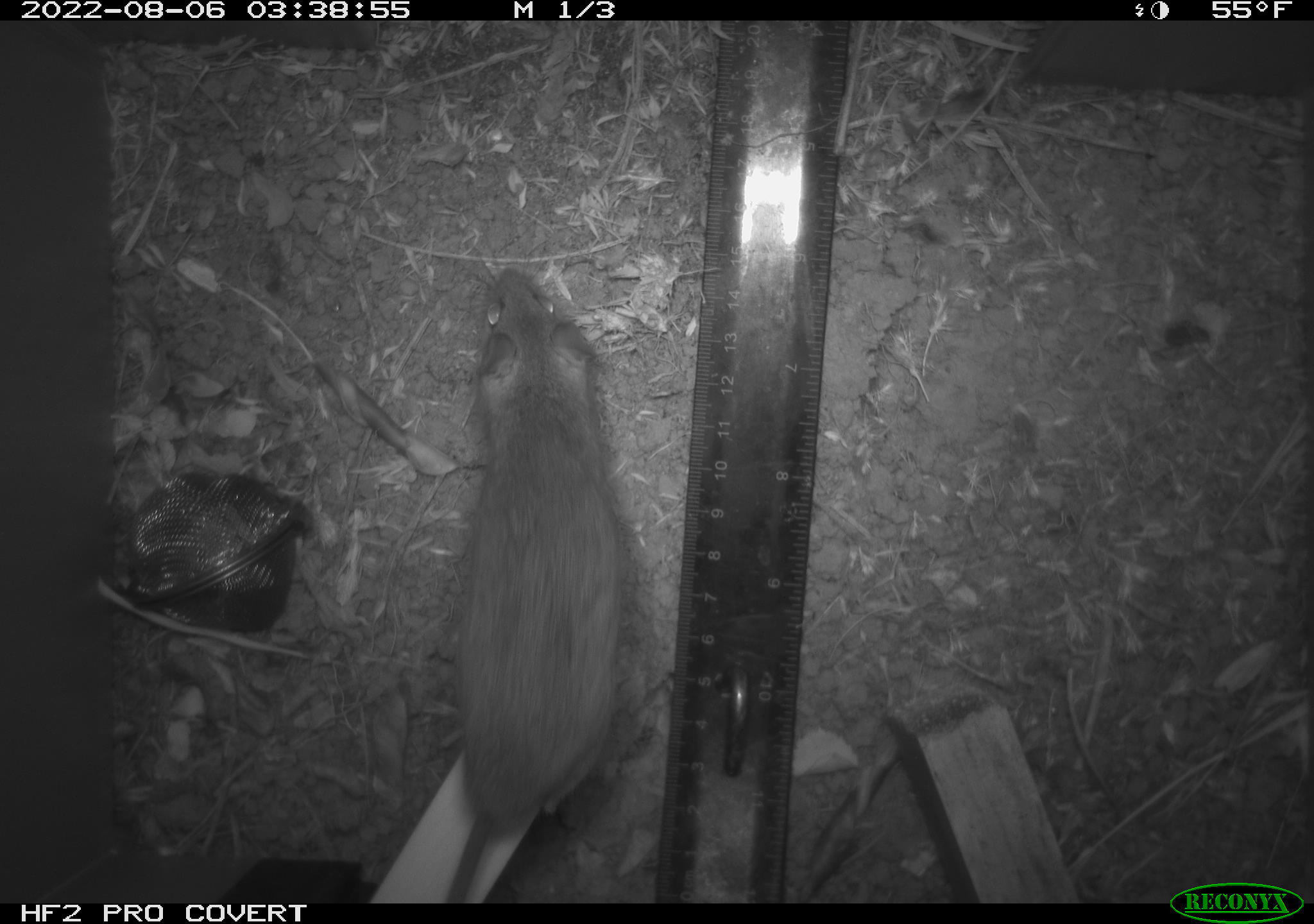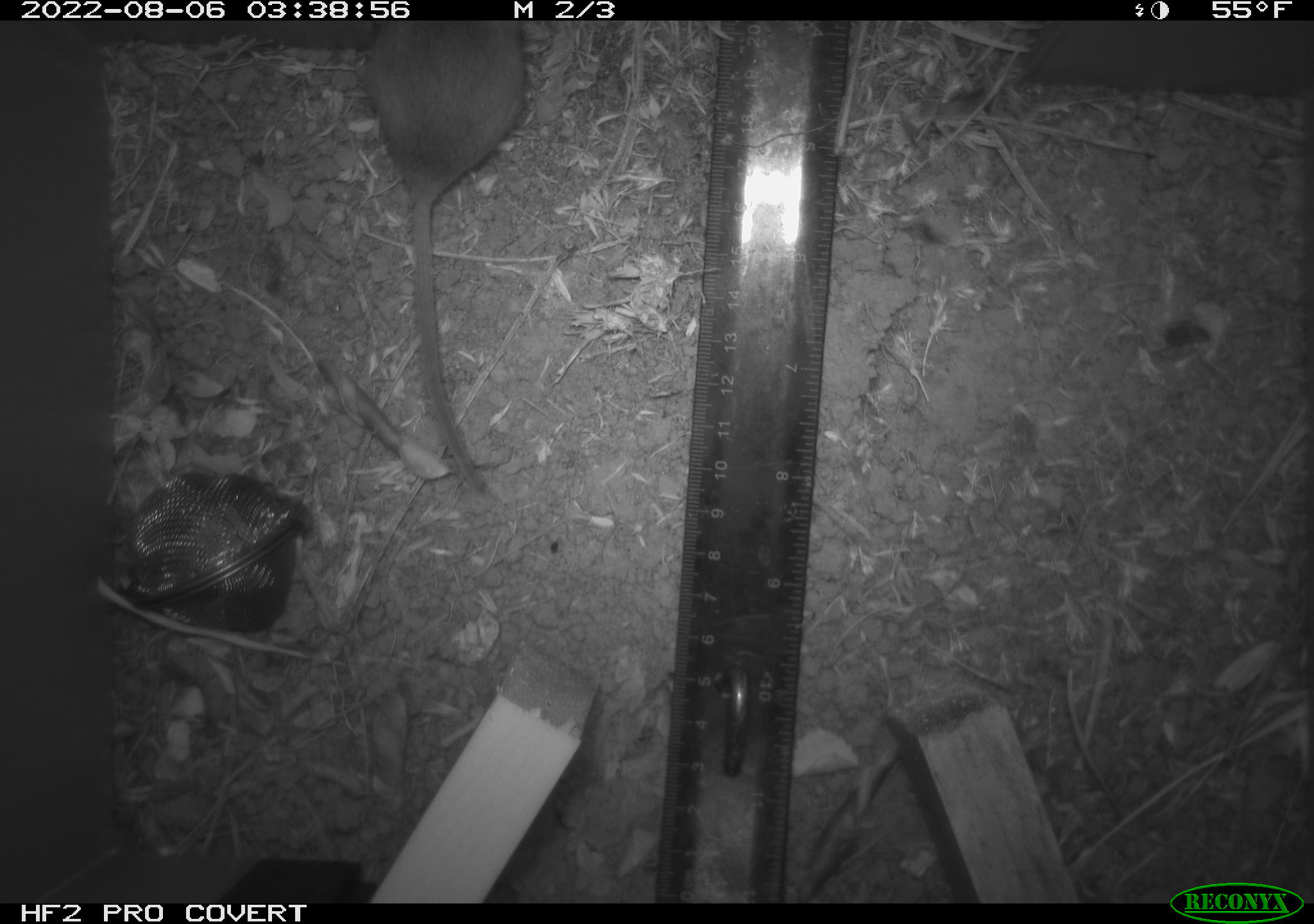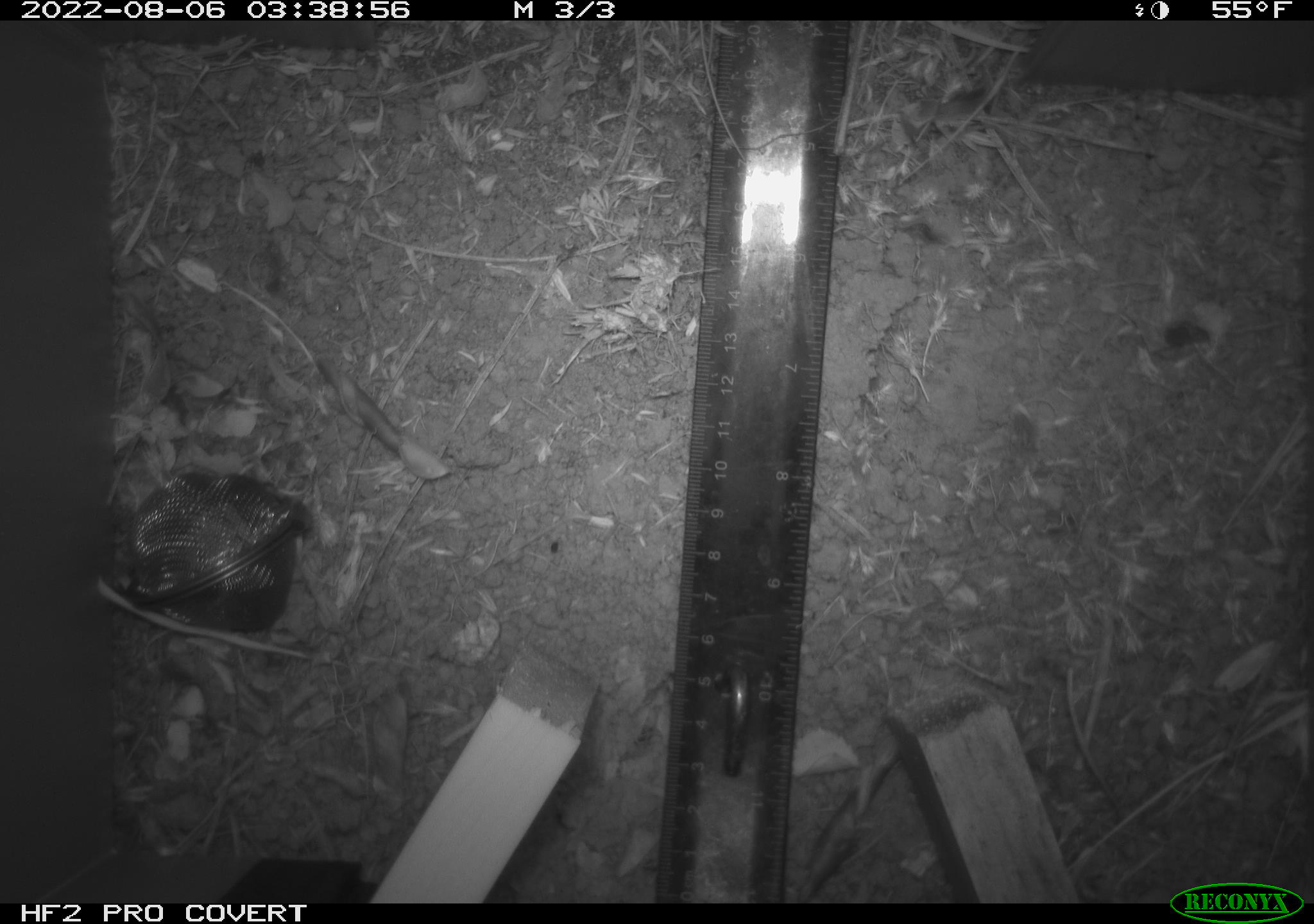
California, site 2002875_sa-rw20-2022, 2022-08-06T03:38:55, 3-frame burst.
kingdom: Animalia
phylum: Chordata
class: Mammalia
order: Rodentia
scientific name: Rodentia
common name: mouse species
Mouse species (Rodentia).